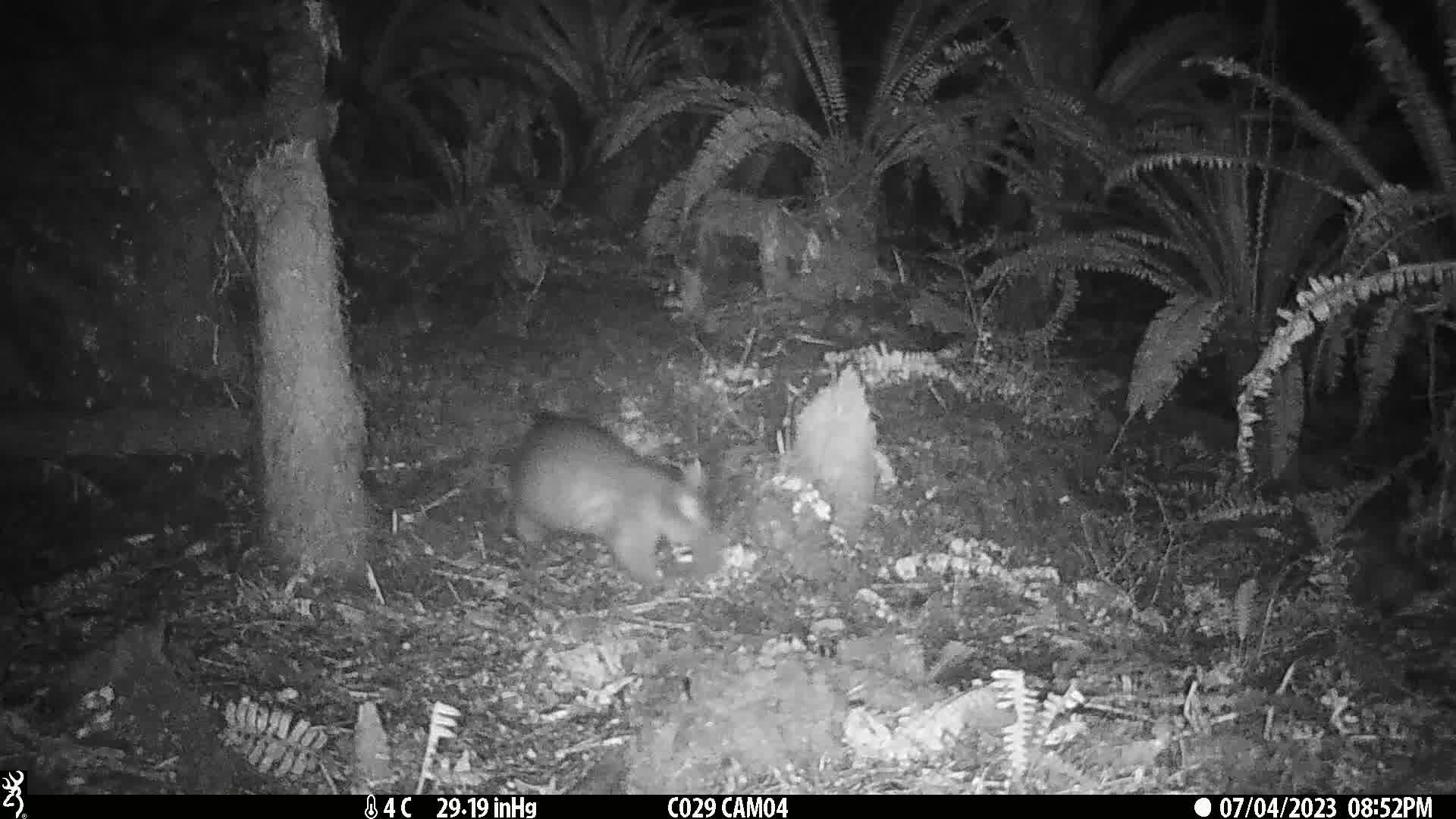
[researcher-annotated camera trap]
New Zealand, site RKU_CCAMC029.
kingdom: Animalia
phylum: Chordata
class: Mammalia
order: Diprotodontia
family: Phalangeridae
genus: Trichosurus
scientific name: Trichosurus vulpecula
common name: common brushtail possum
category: possum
Possum (common brushtail possum) (Trichosurus vulpecula).